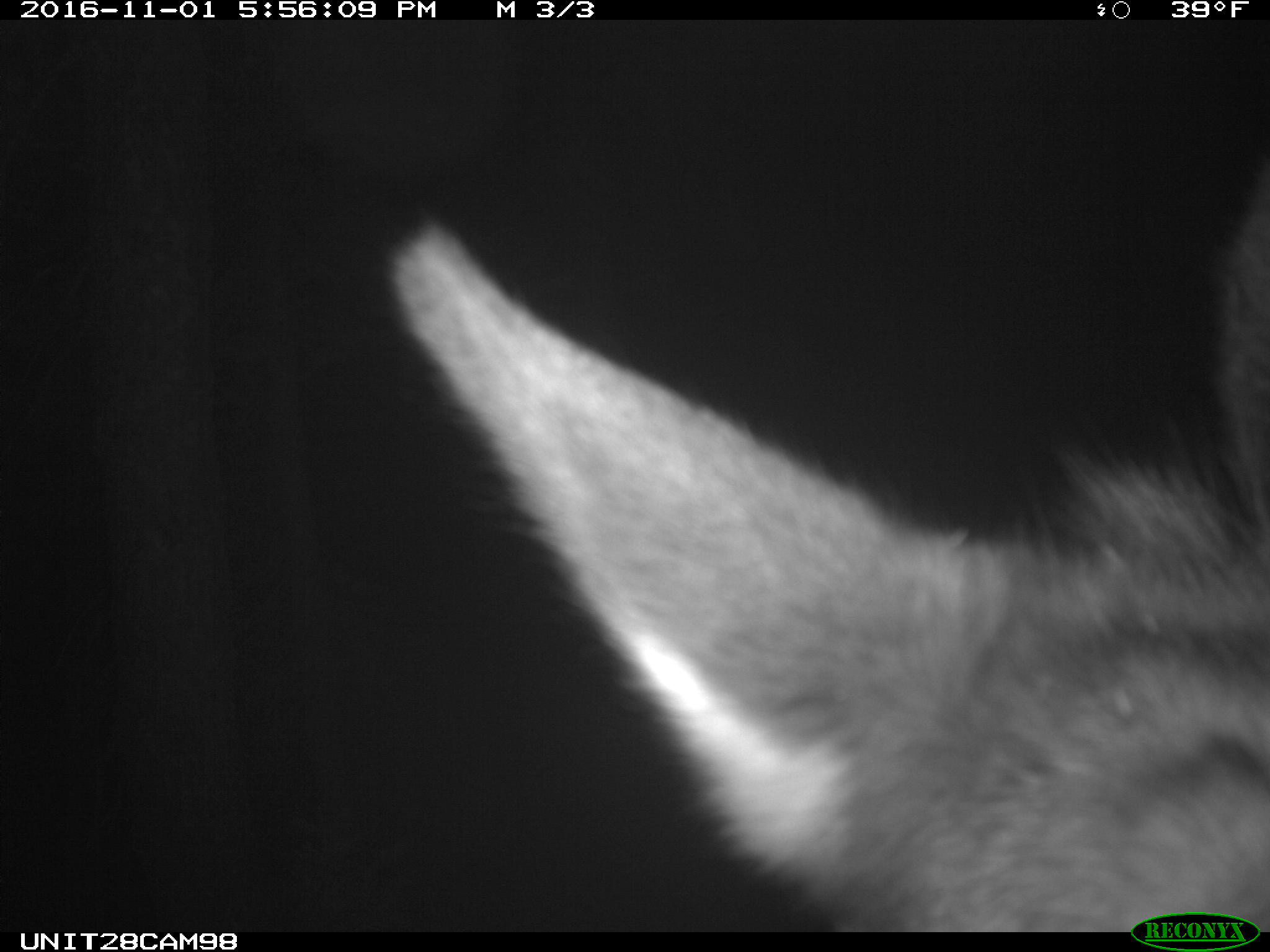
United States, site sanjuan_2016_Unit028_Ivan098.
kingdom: Animalia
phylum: Chordata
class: Mammalia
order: Artiodactyla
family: Cervidae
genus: Cervus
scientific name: Cervus elaphus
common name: red deer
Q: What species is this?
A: Cervus elaphus (red deer).